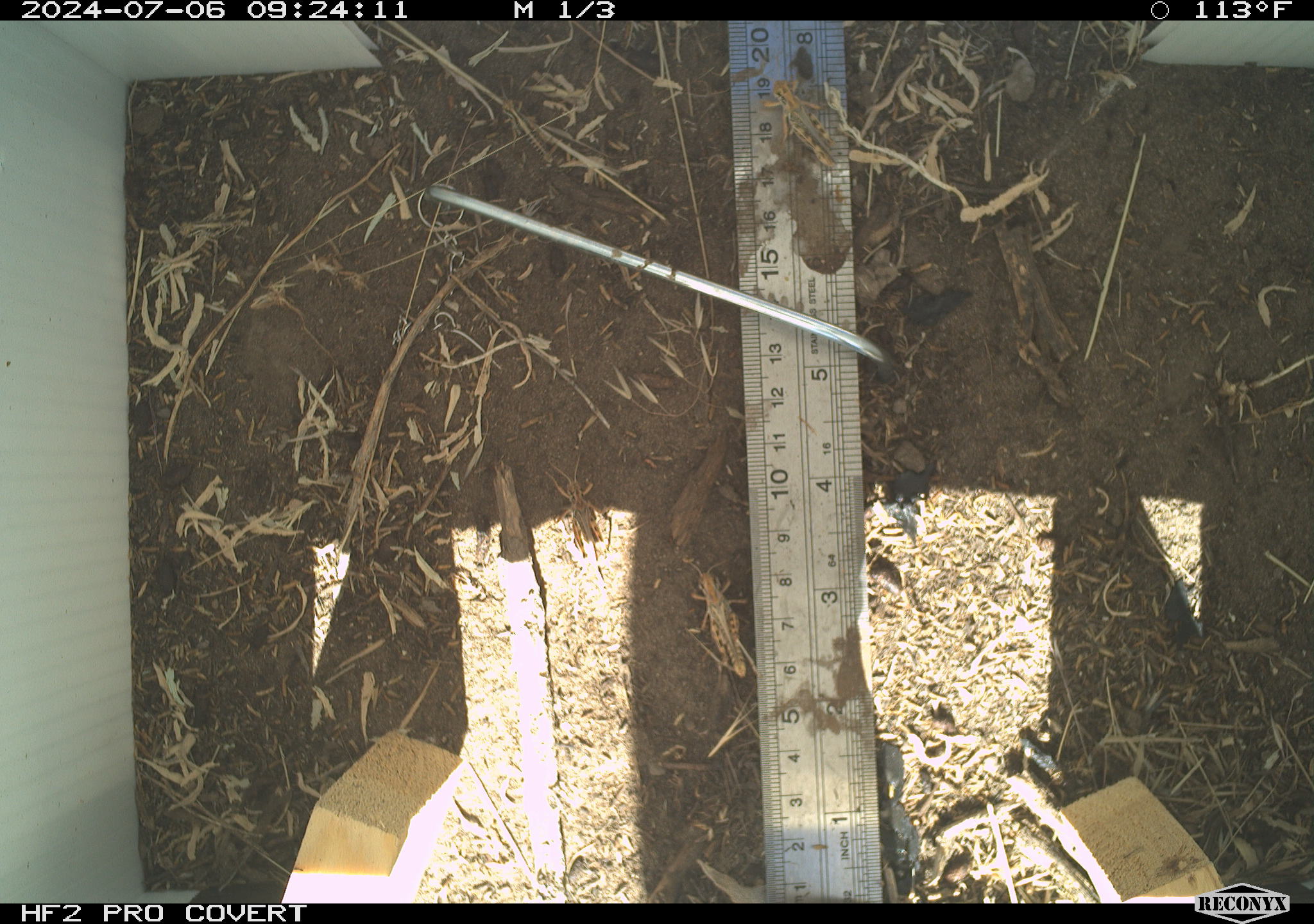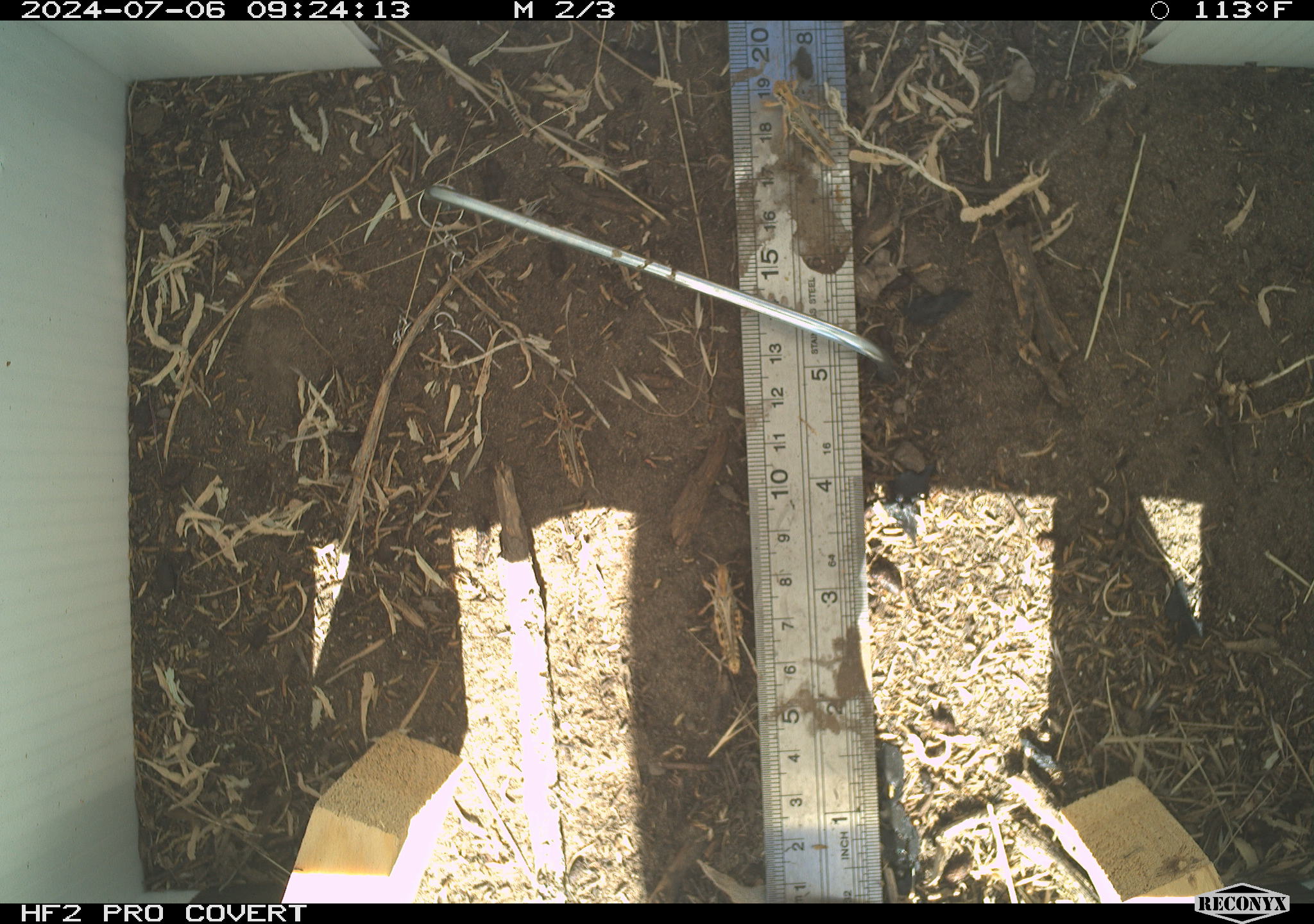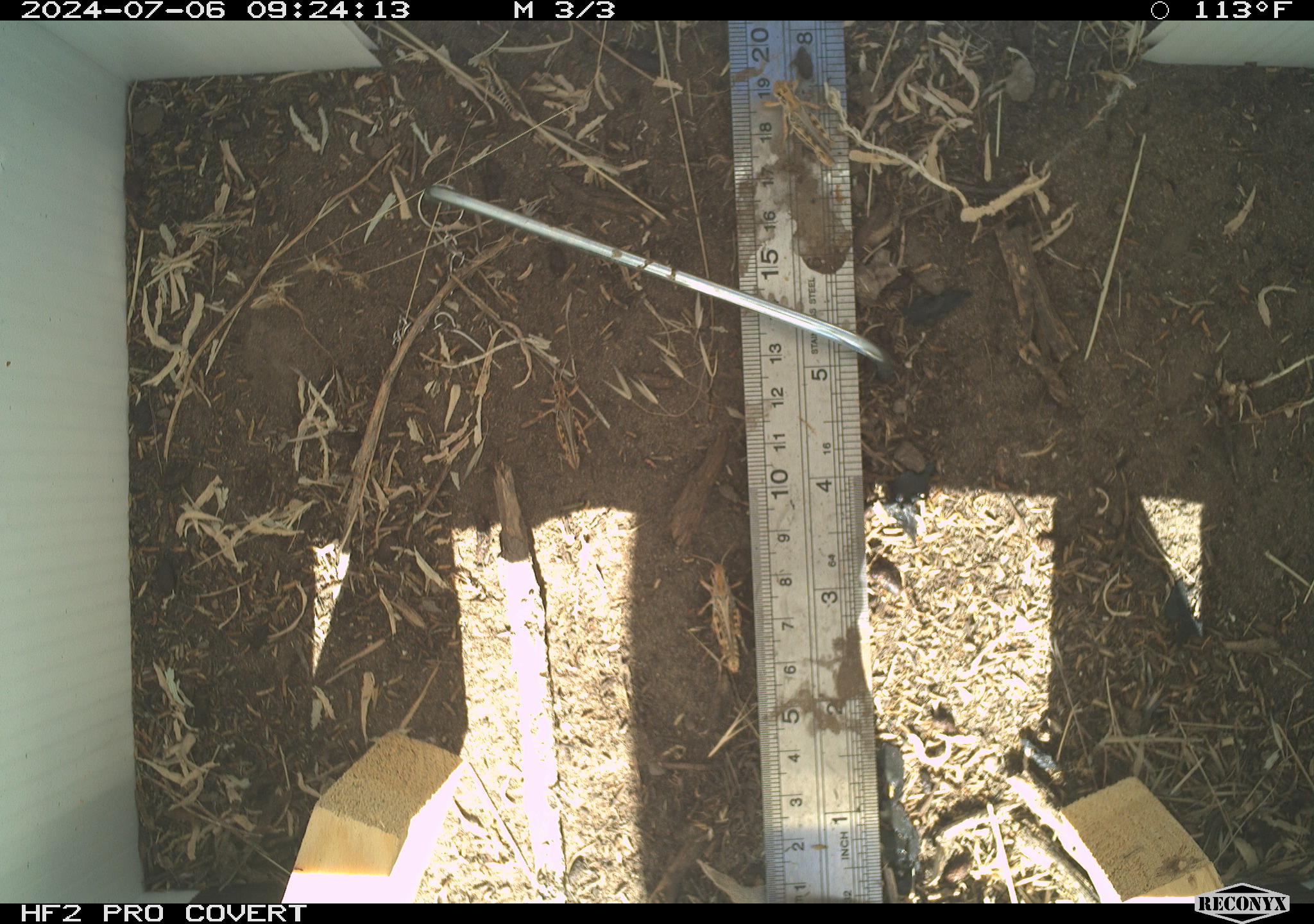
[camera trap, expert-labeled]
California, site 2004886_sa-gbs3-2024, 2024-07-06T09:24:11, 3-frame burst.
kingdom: Animalia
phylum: Arthropoda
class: Insecta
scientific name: Insecta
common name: insect